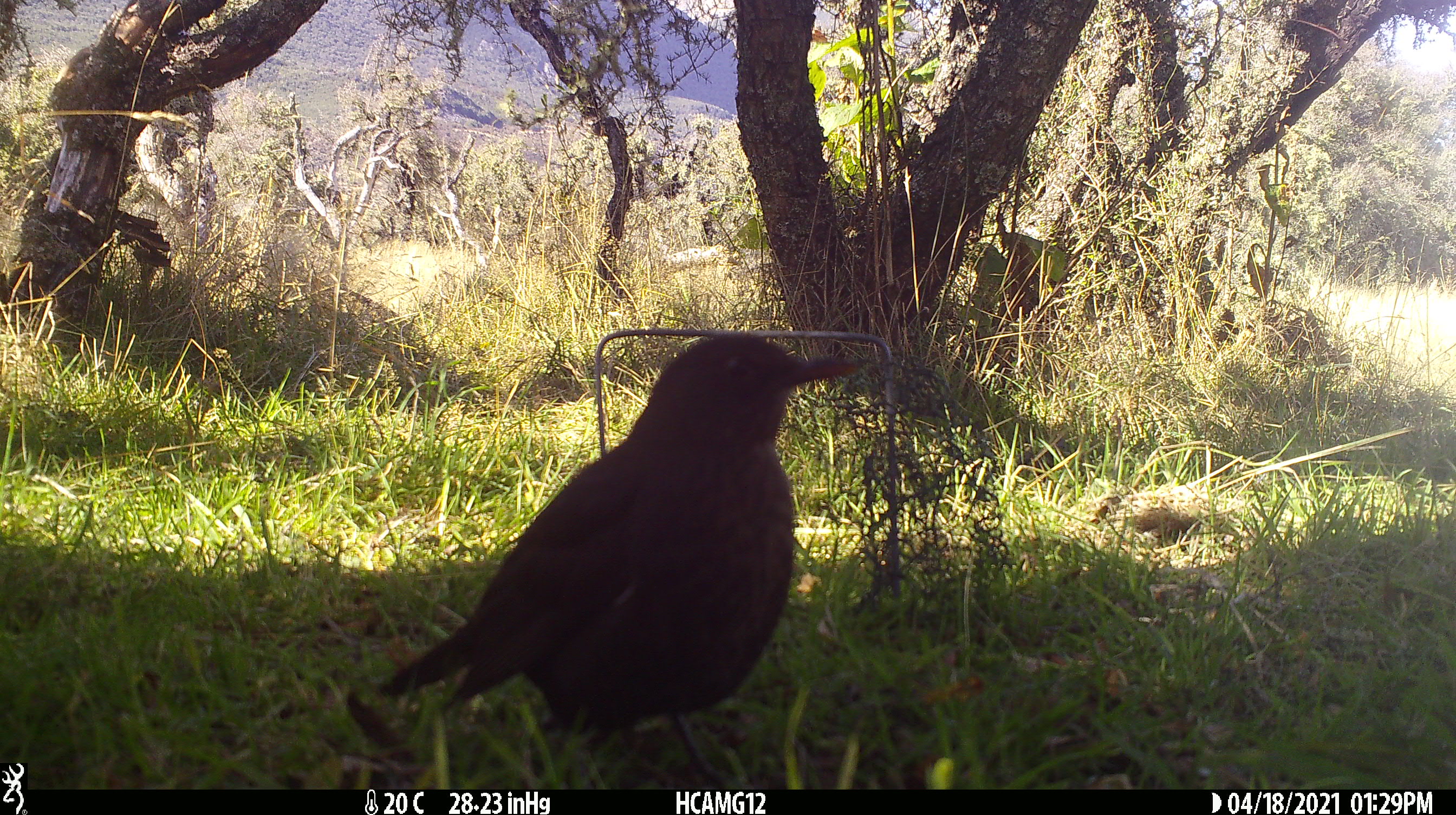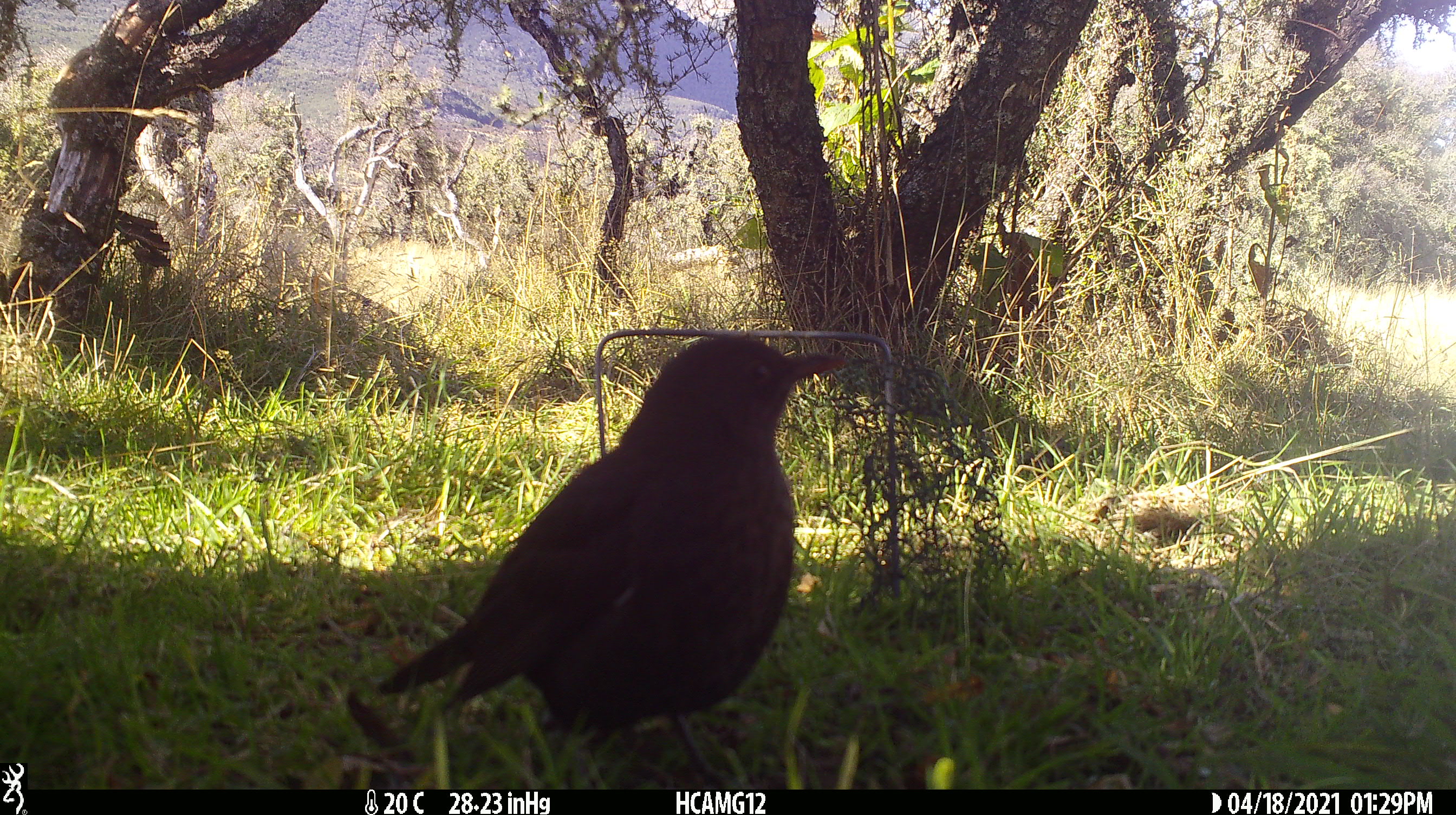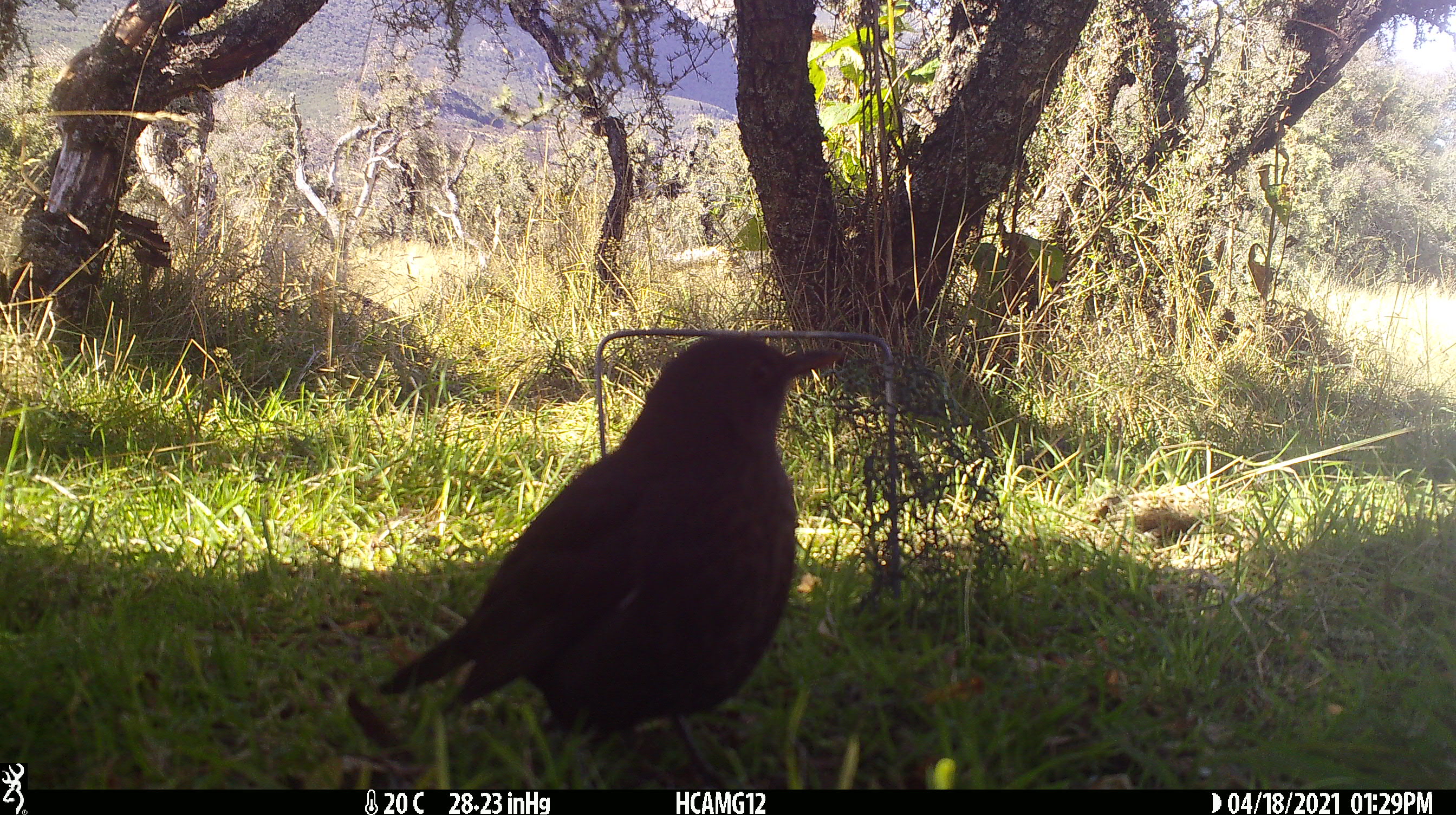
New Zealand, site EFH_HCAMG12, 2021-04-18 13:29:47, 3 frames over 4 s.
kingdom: Animalia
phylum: Chordata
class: Aves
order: Passeriformes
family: Turdidae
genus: Turdus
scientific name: Turdus merula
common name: eurasian blackbird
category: blackbird